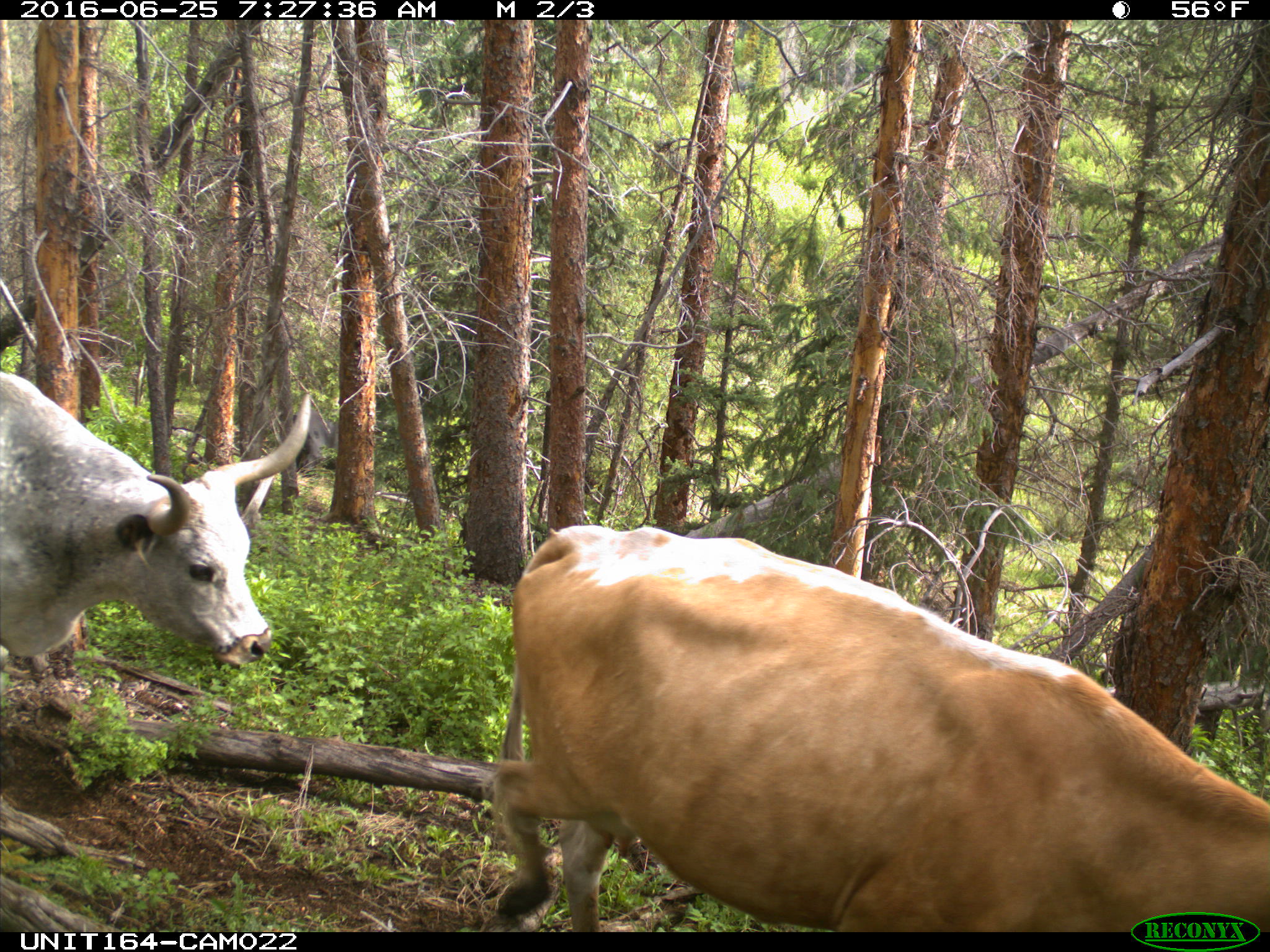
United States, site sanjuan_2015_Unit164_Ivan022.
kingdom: Animalia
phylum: Chordata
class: Mammalia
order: Artiodactyla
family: Bovidae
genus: Bos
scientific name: Bos taurus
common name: domestic cow